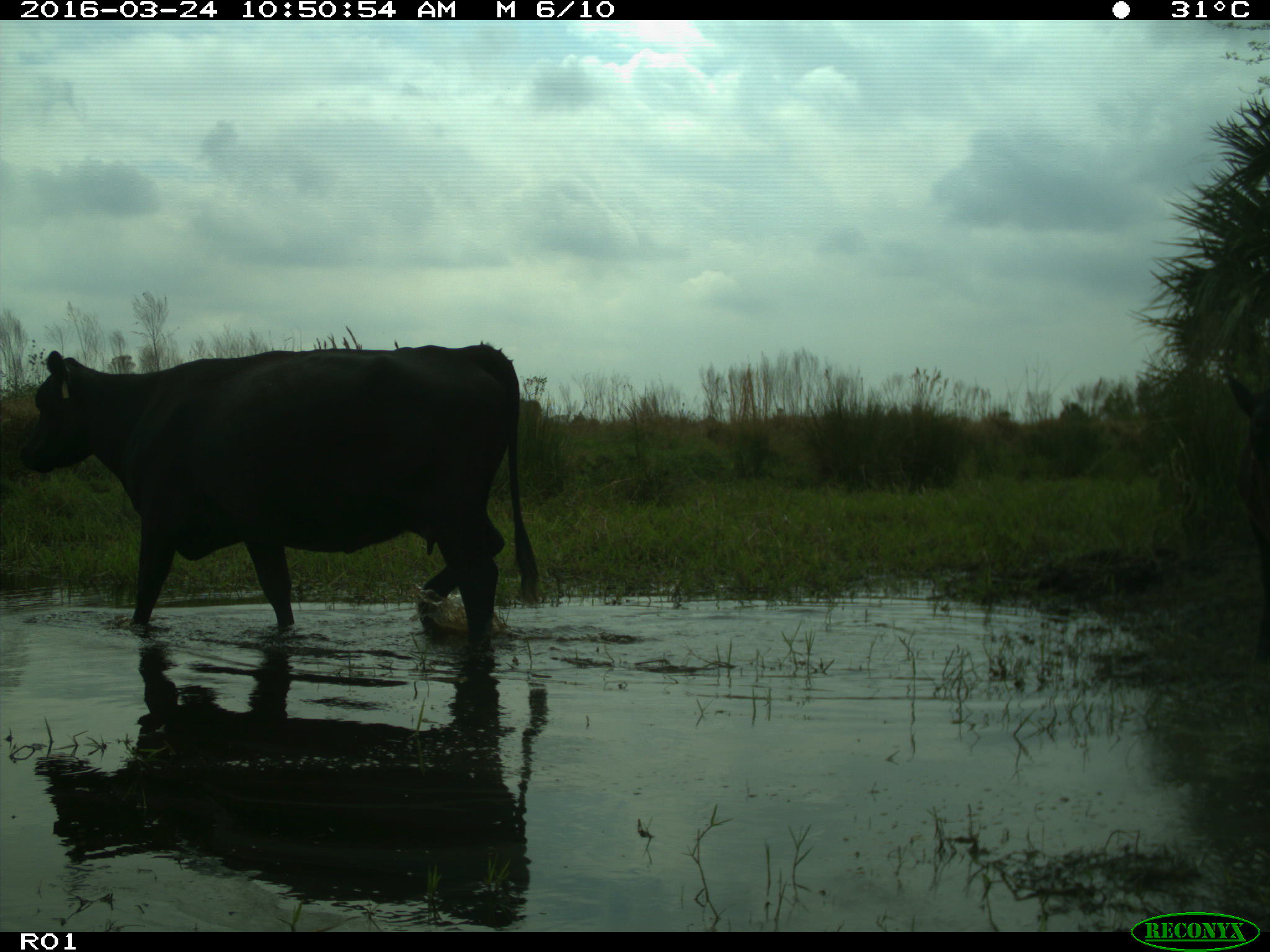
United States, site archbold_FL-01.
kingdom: Animalia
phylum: Chordata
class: Mammalia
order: Artiodactyla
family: Bovidae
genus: Bos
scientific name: Bos taurus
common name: domestic cow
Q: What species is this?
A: Bos taurus (domestic cow).